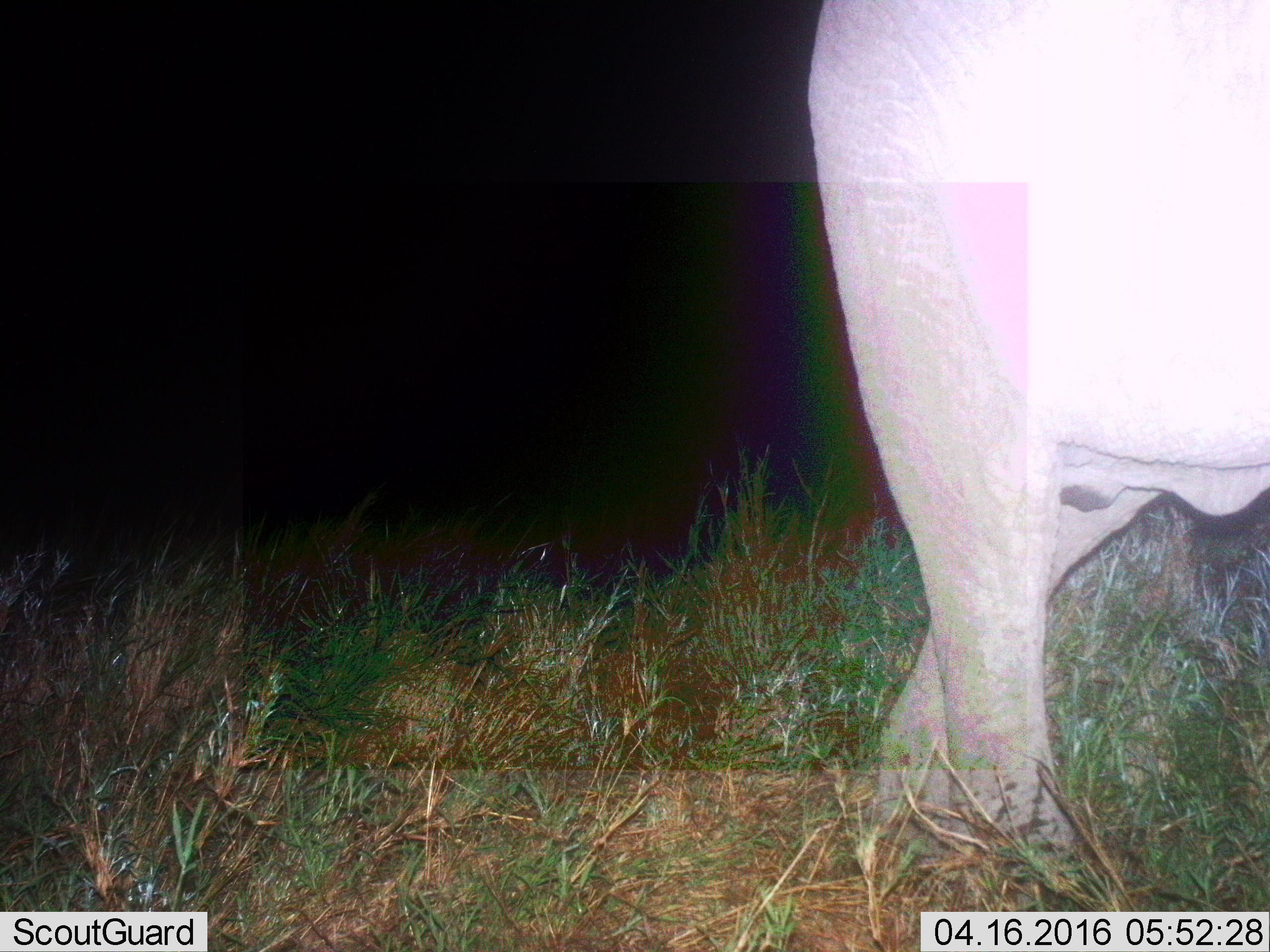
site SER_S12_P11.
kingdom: Animalia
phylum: Chordata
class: Mammalia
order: Proboscidea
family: Elephantidae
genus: Loxodonta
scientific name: Loxodonta africana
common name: african bush elephant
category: elephant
Elephant (african bush elephant) (Loxodonta africana), count 1. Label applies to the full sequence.